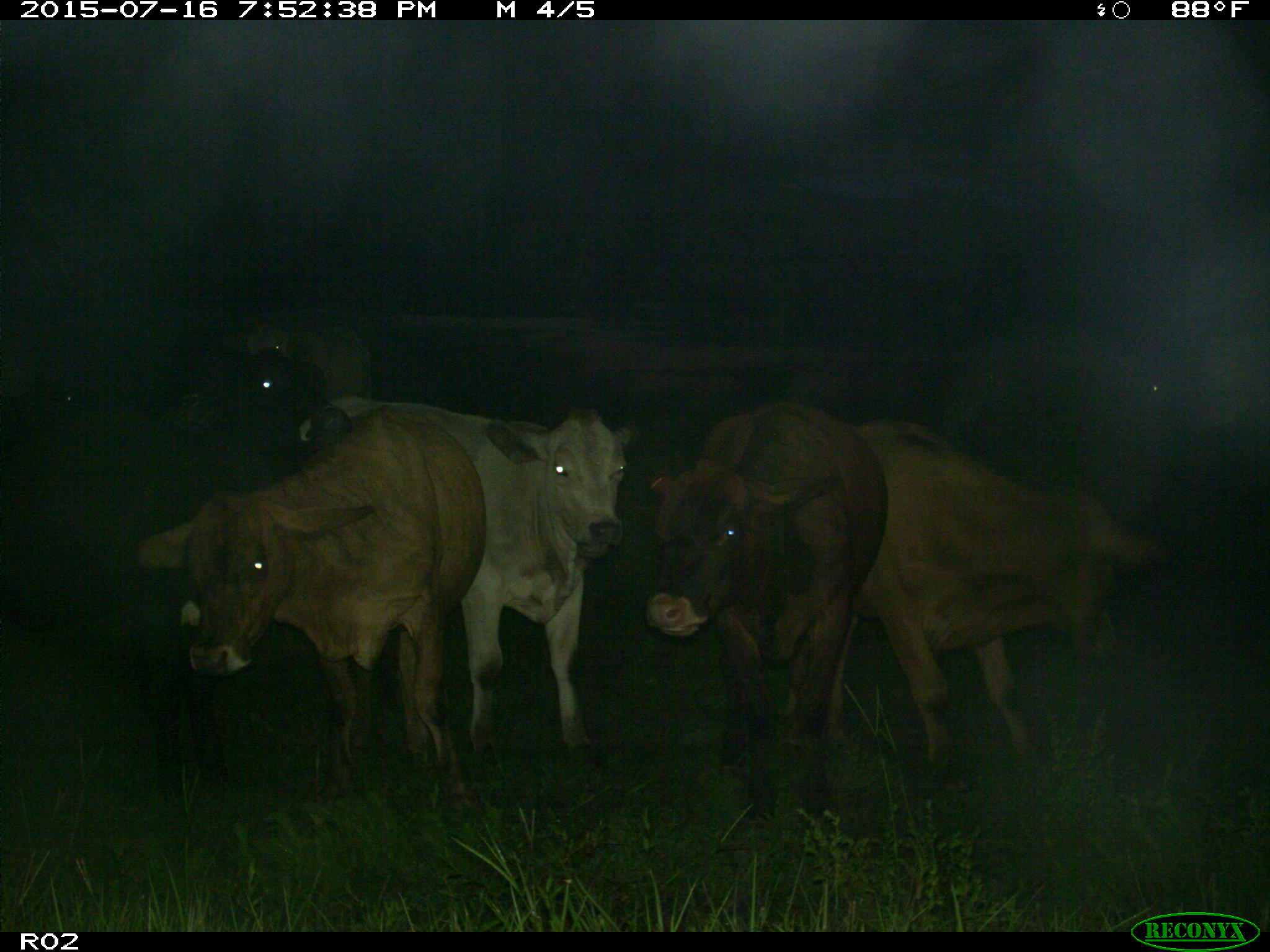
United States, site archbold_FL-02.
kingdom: Animalia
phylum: Chordata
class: Mammalia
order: Artiodactyla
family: Bovidae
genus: Bos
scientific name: Bos taurus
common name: domestic cow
Bos taurus (domestic cow).